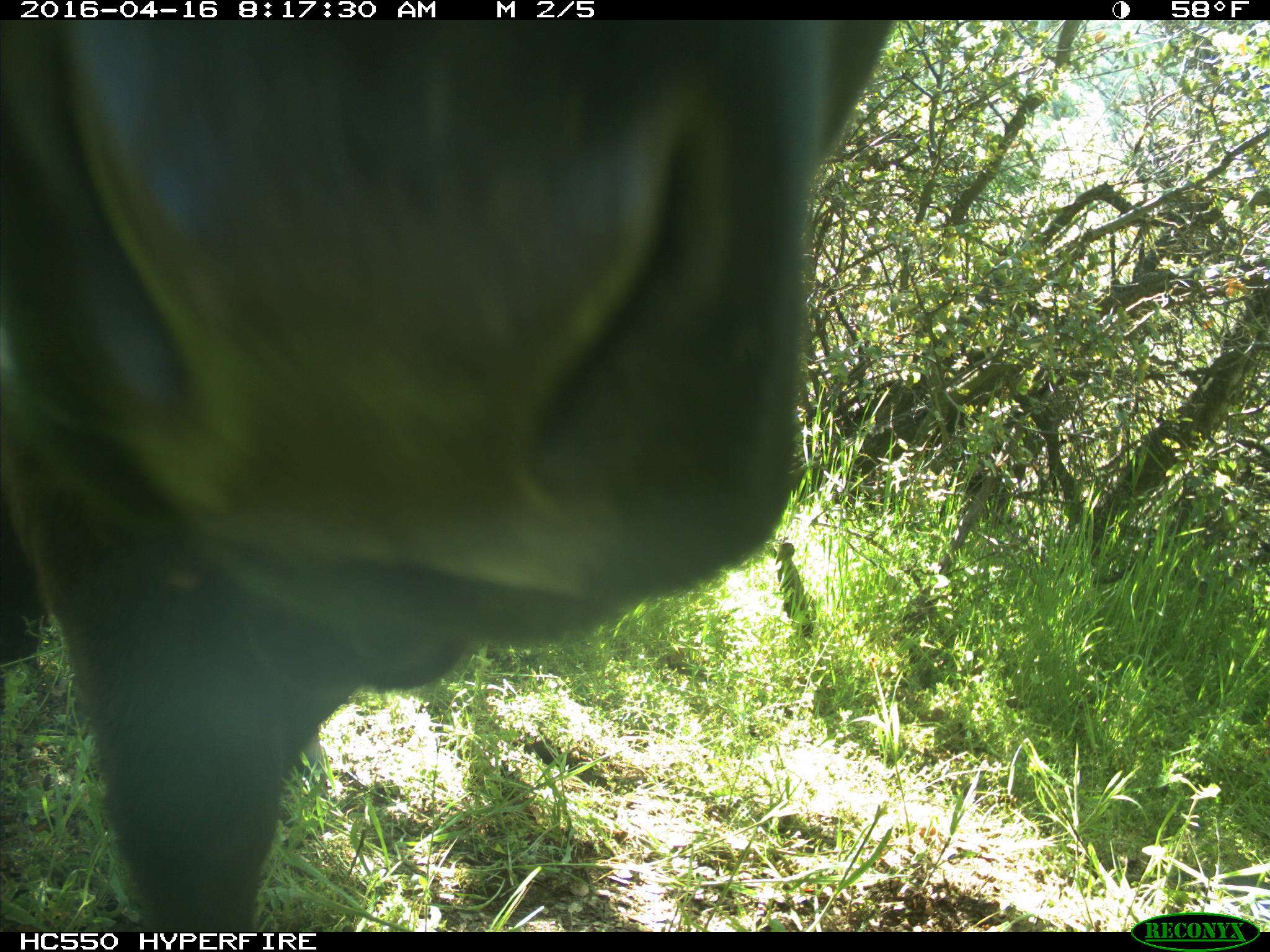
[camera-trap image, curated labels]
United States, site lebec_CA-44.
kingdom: Animalia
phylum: Chordata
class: Mammalia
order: Artiodactyla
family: Bovidae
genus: Bos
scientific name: Bos taurus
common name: domestic cow